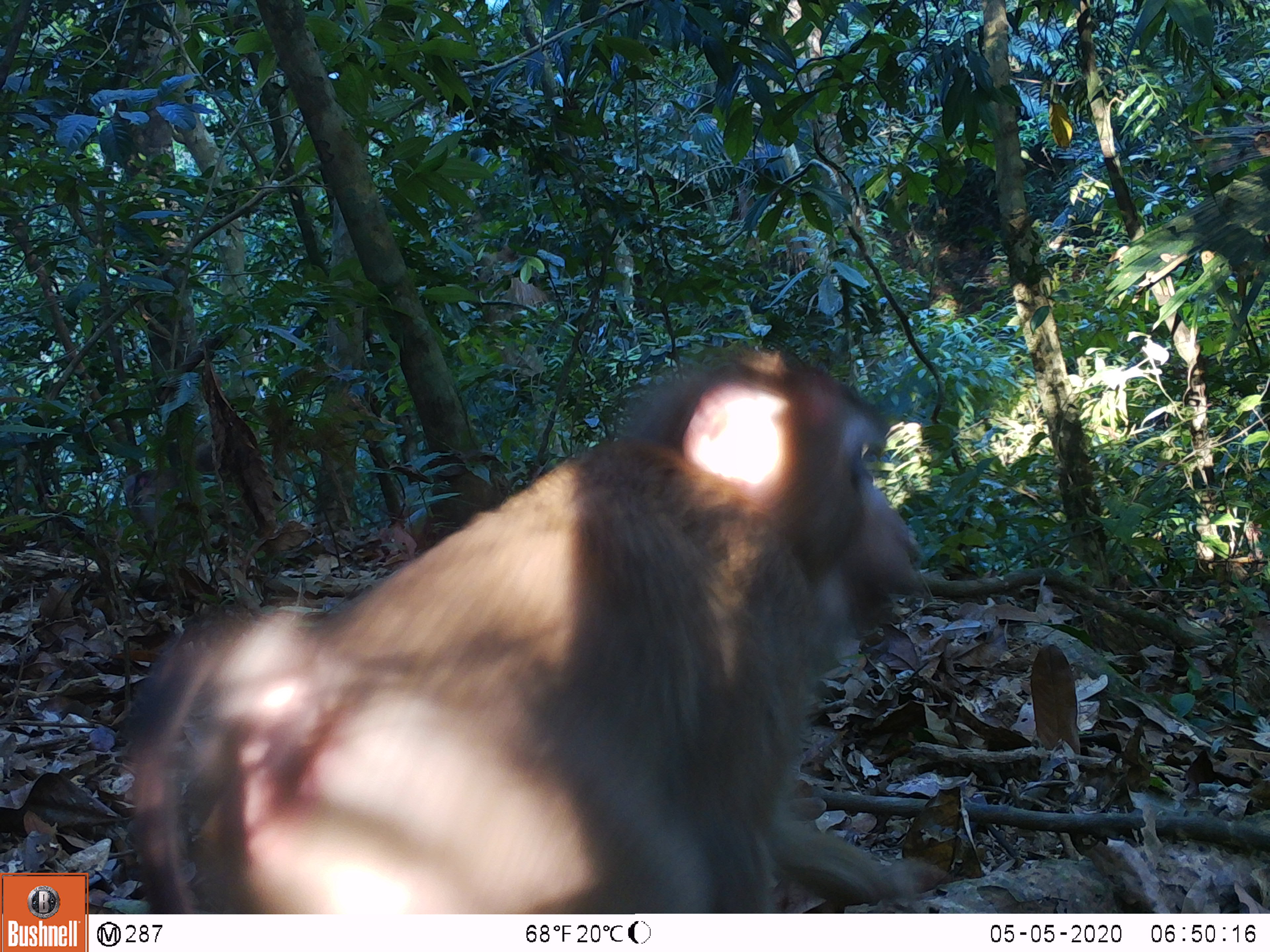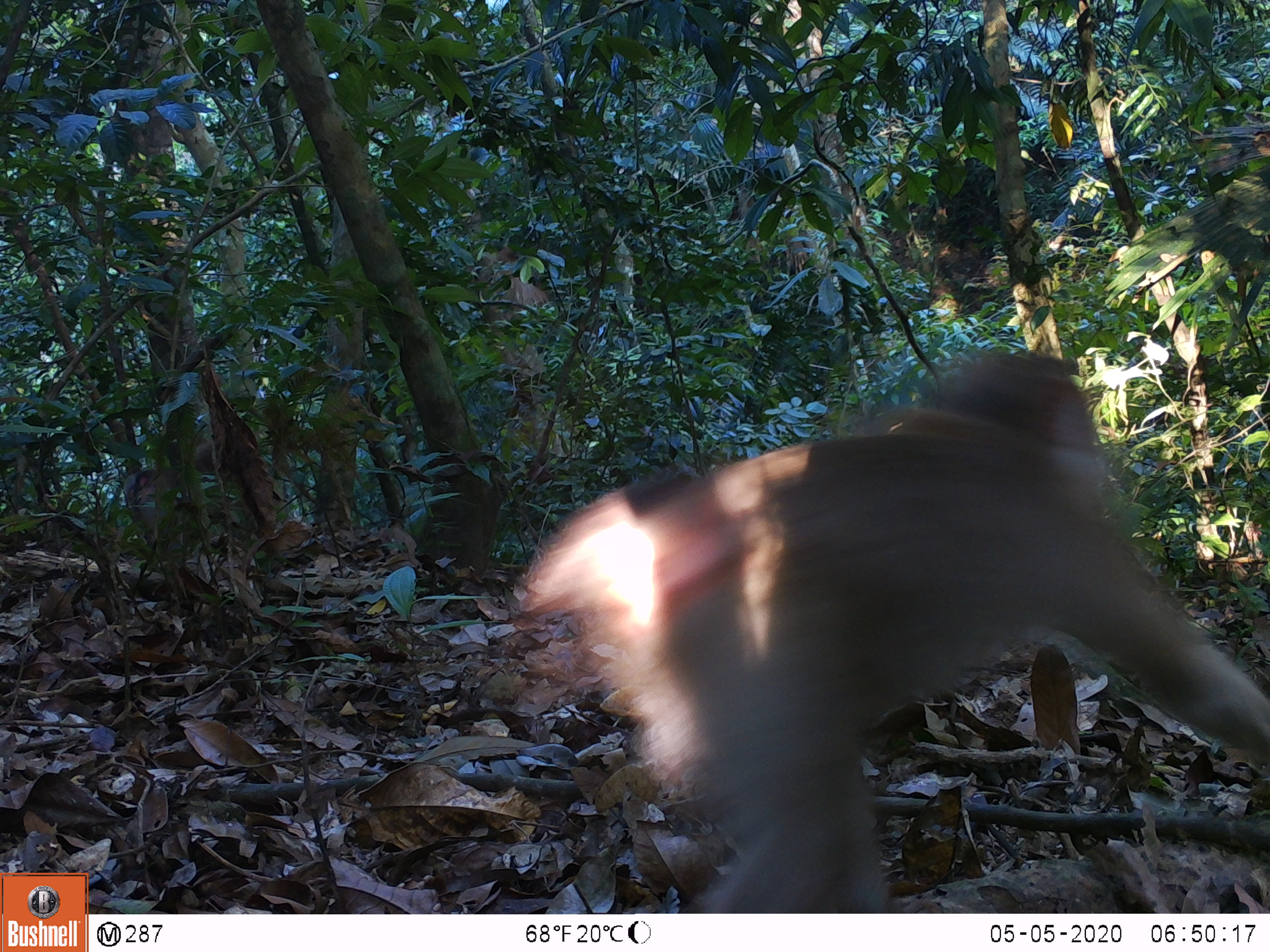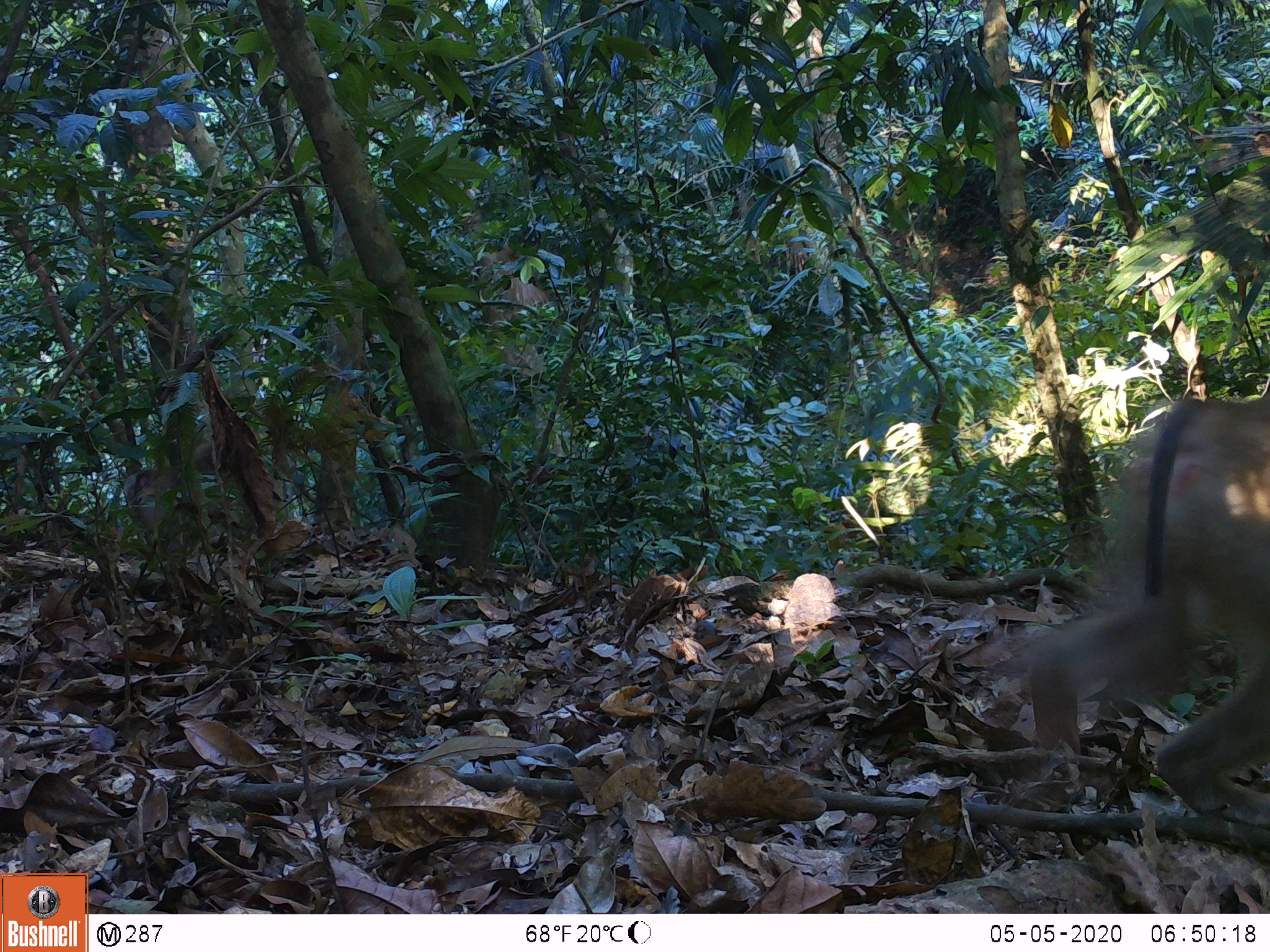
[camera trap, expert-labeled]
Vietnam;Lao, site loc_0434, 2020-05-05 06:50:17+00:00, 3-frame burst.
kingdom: Animalia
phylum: Chordata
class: Mammalia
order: Primates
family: Cercopithecidae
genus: Macaca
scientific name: Macaca nemestrina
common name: pig-tailed macaque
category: pig tailed macaque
Pig tailed macaque (pig-tailed macaque) (Macaca nemestrina). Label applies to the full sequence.